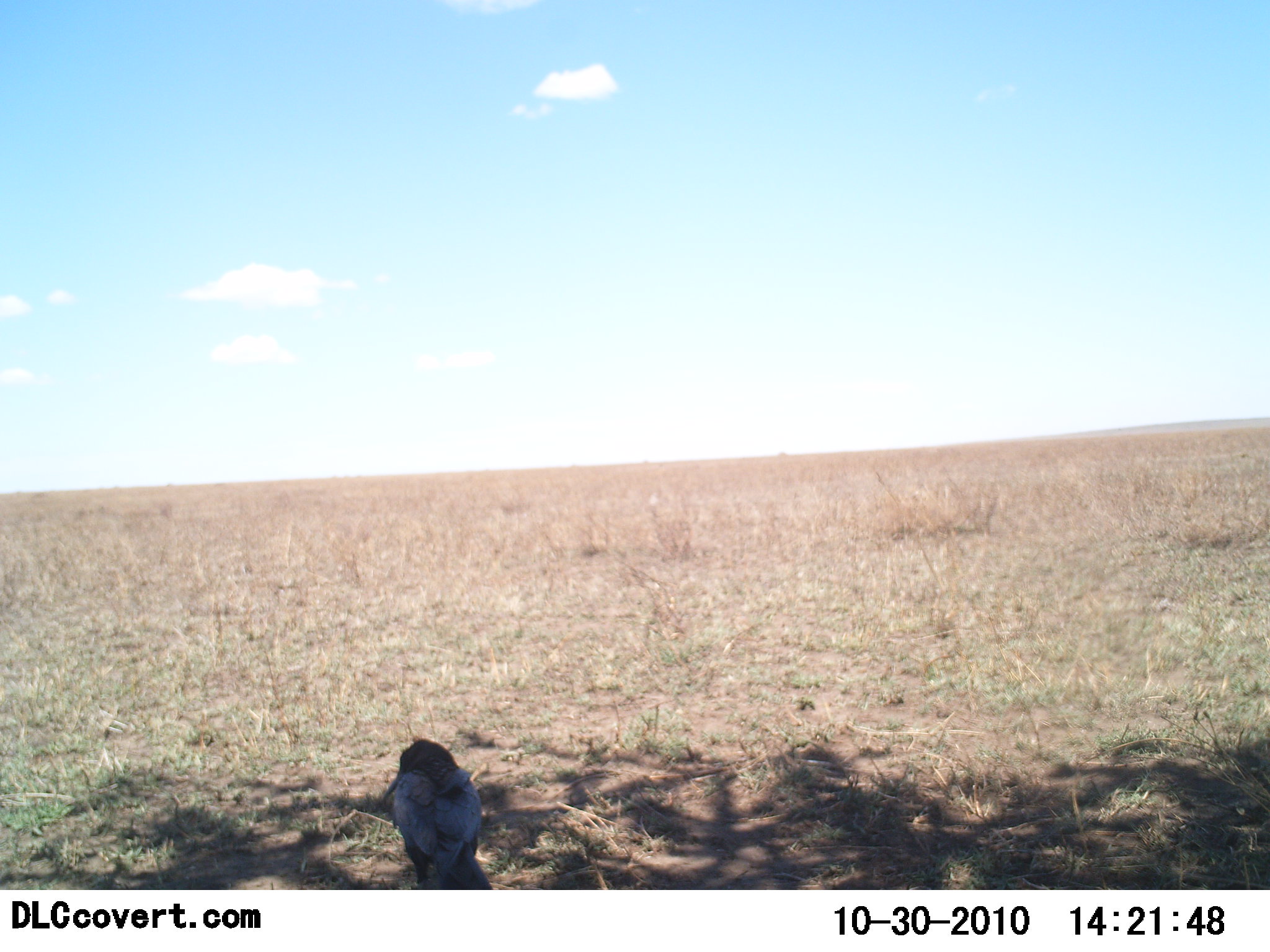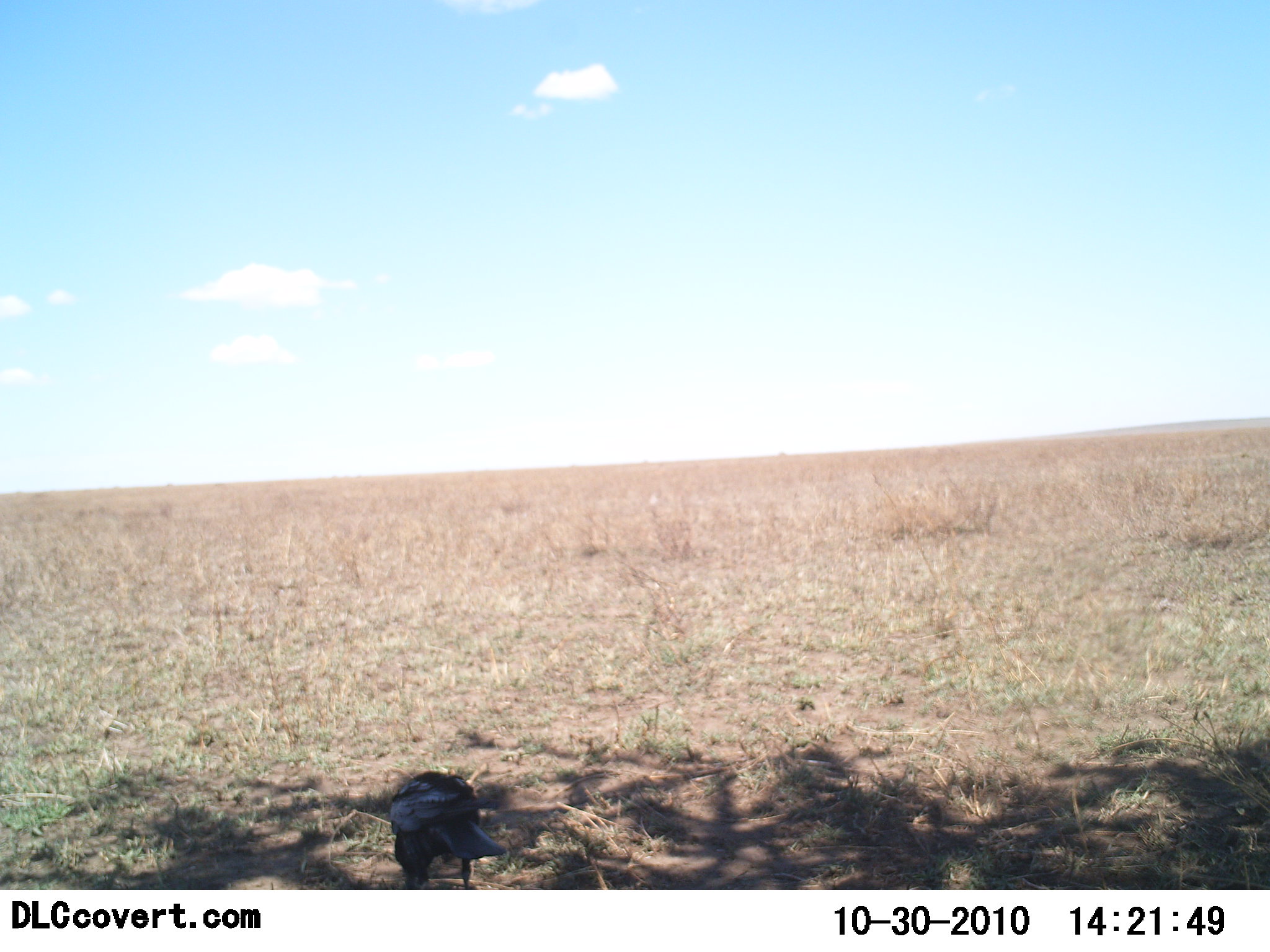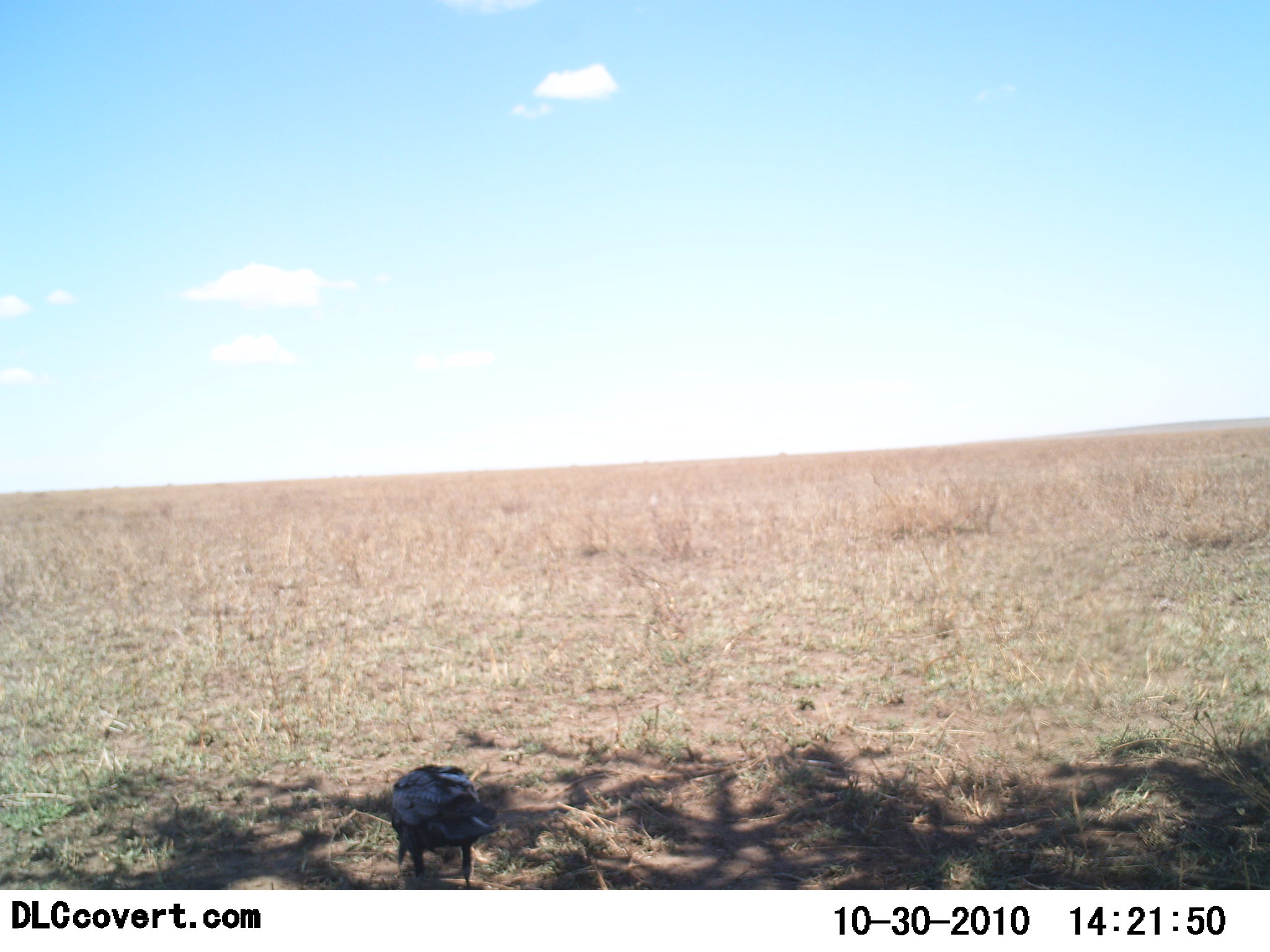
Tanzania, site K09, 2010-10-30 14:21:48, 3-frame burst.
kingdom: Animalia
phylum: Chordata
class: Aves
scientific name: Aves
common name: bird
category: otherbird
Otherbird (bird) (Aves), count 1. Behavior (volunteer vote fractions): standing 42%, resting 0%, moving 0%, interacting 0%. Young present (vote fraction): 0%. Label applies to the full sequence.